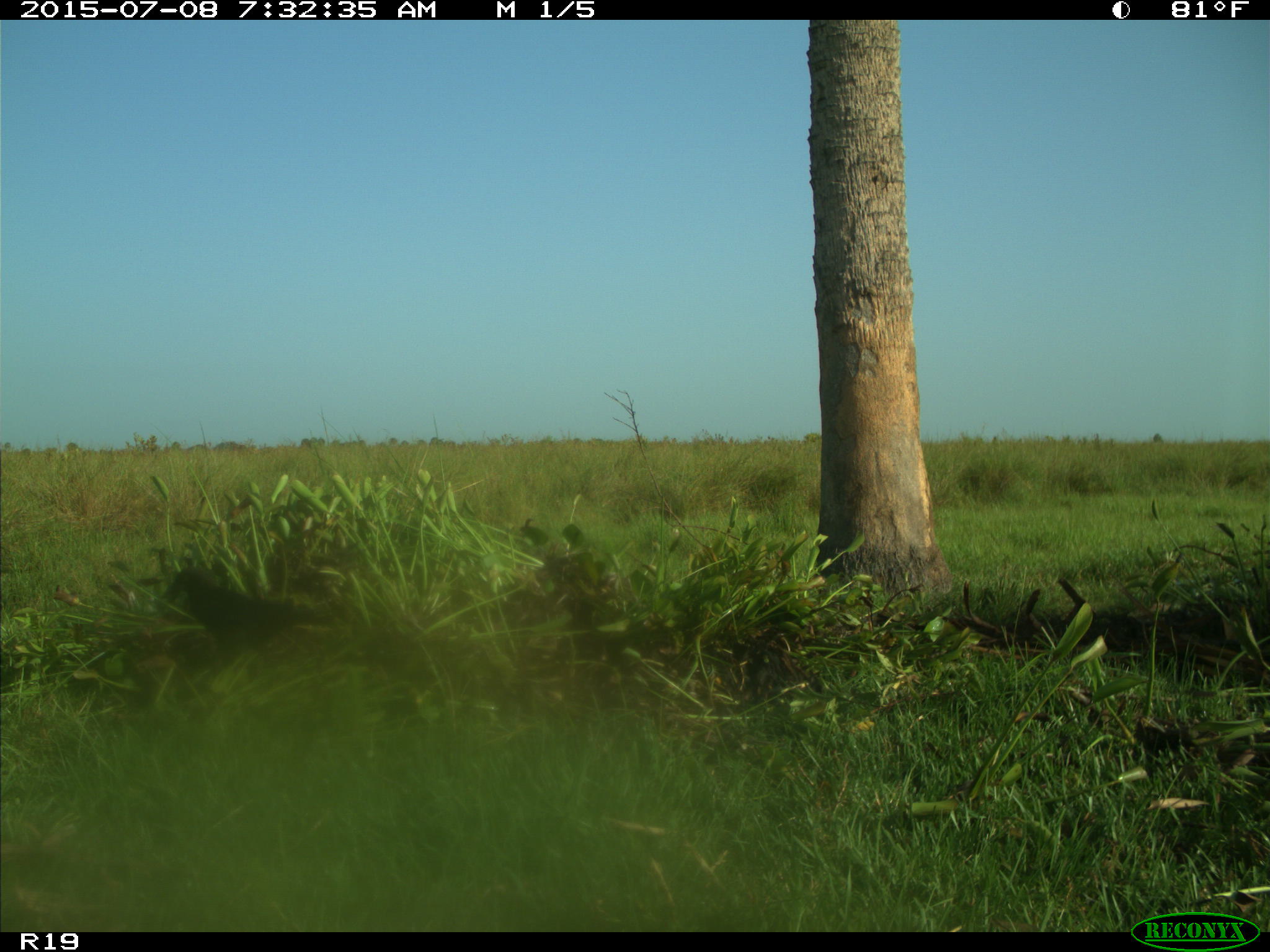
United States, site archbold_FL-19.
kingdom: Animalia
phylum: Chordata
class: Aves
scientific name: Aves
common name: birds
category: unidentified bird